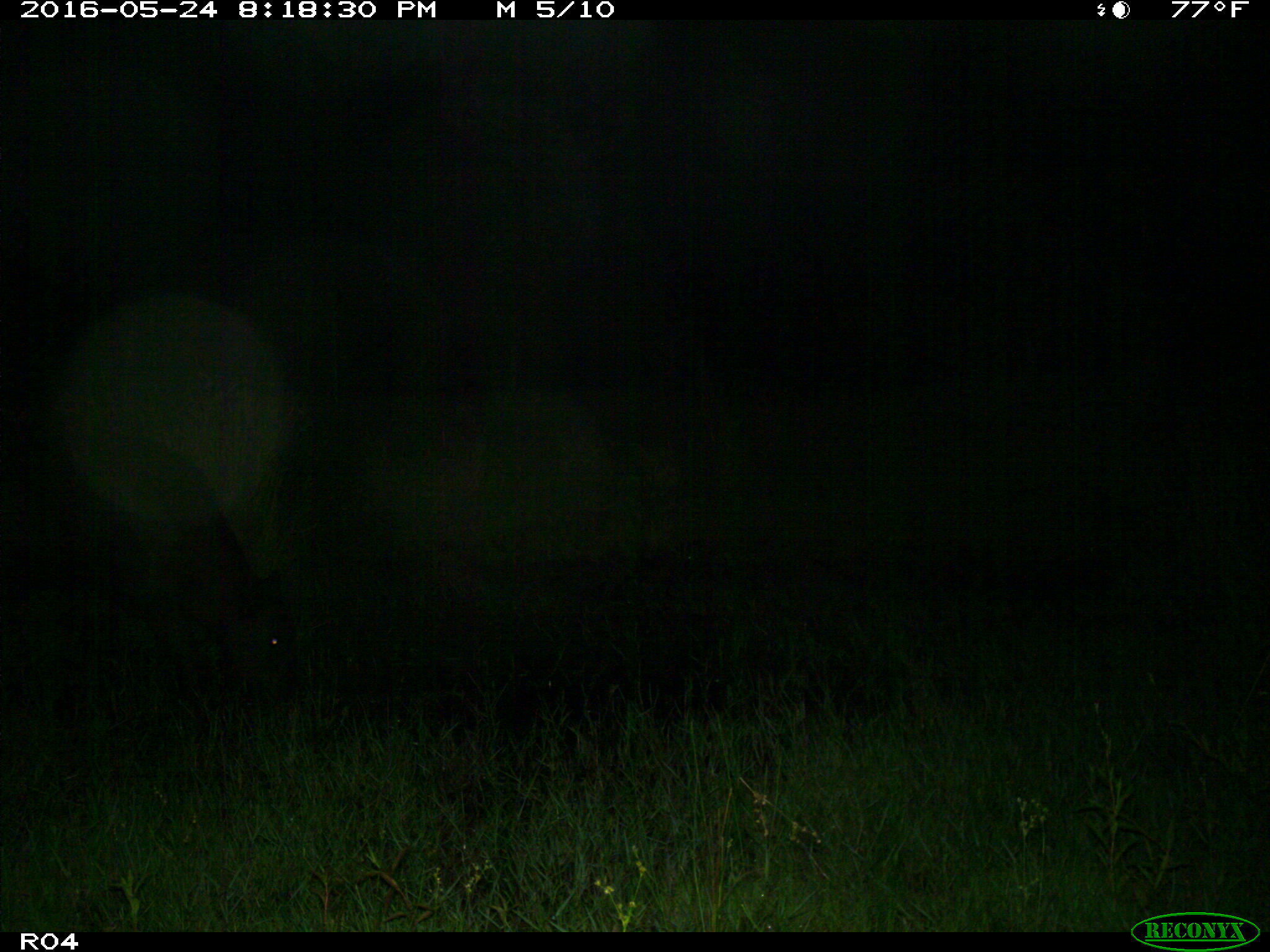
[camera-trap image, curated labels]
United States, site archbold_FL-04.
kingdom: Animalia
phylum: Chordata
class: Mammalia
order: Artiodactyla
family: Bovidae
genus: Bos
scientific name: Bos taurus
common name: domestic cow